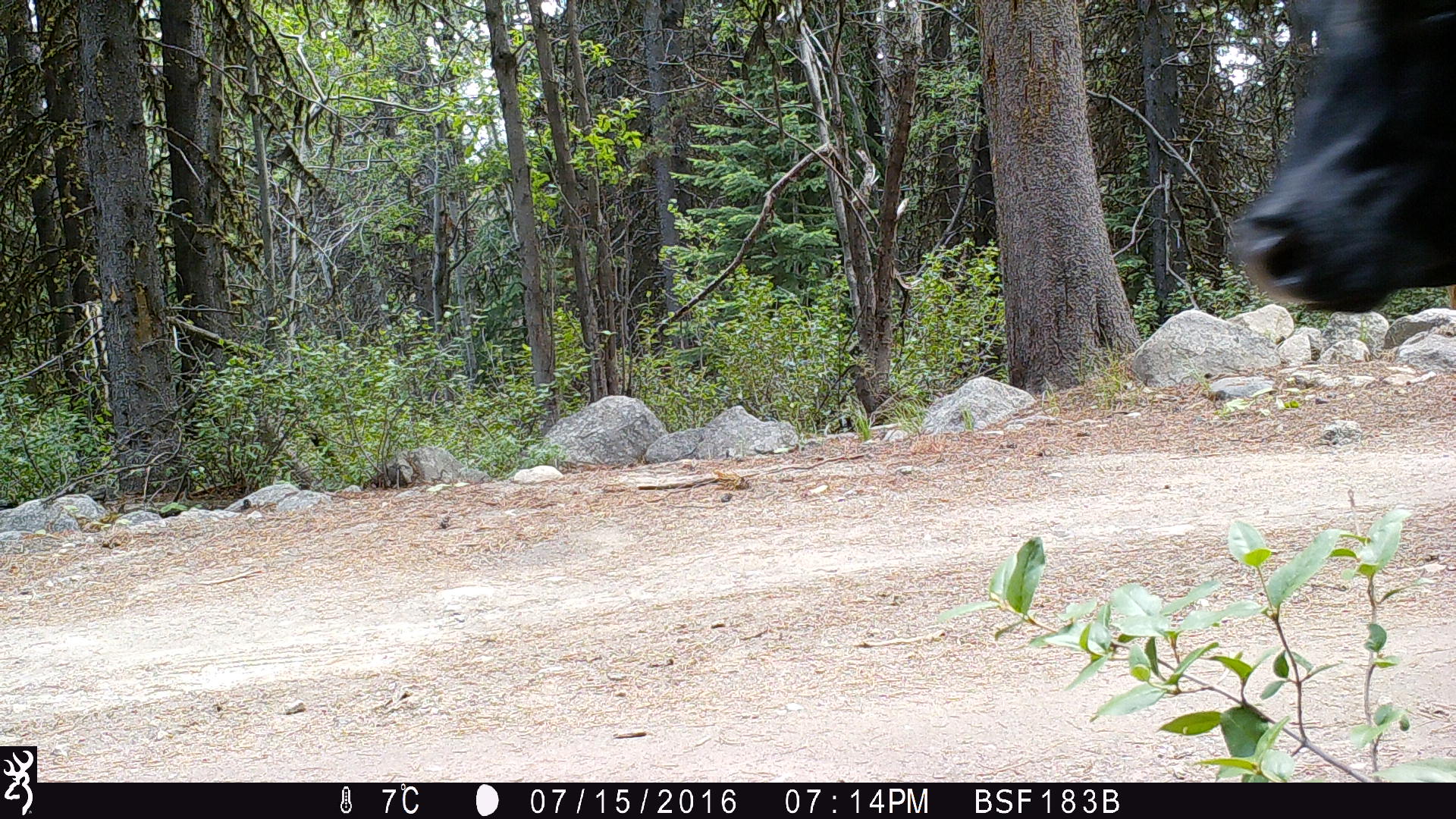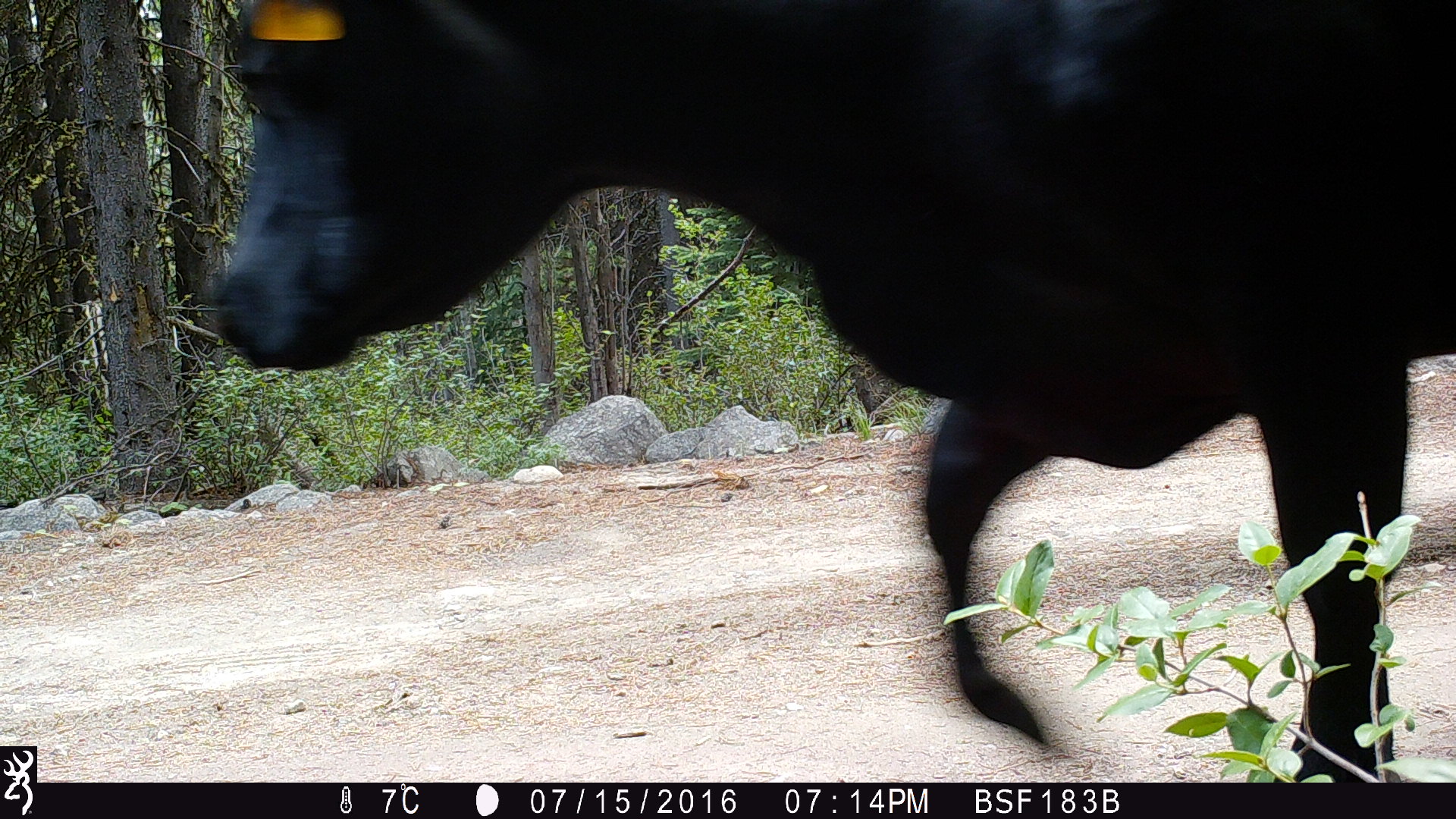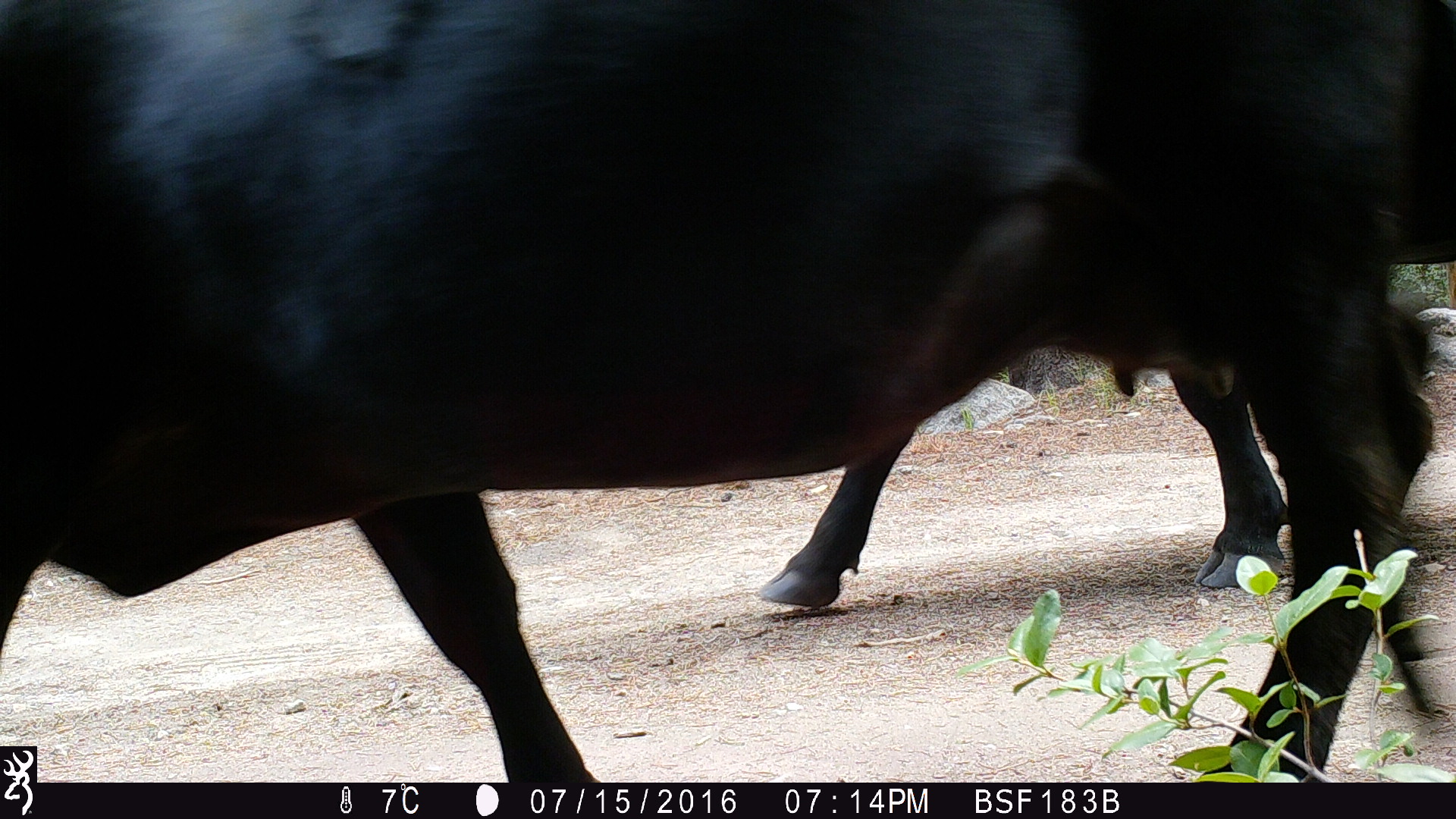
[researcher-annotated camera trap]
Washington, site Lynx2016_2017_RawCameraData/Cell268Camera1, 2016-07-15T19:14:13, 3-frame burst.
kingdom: Animalia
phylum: Chordata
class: Mammalia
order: Artiodactyla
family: Bovidae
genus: Bos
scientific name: Bos taurus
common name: domestic cattle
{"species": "domestic cattle (Bos taurus)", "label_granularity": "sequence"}